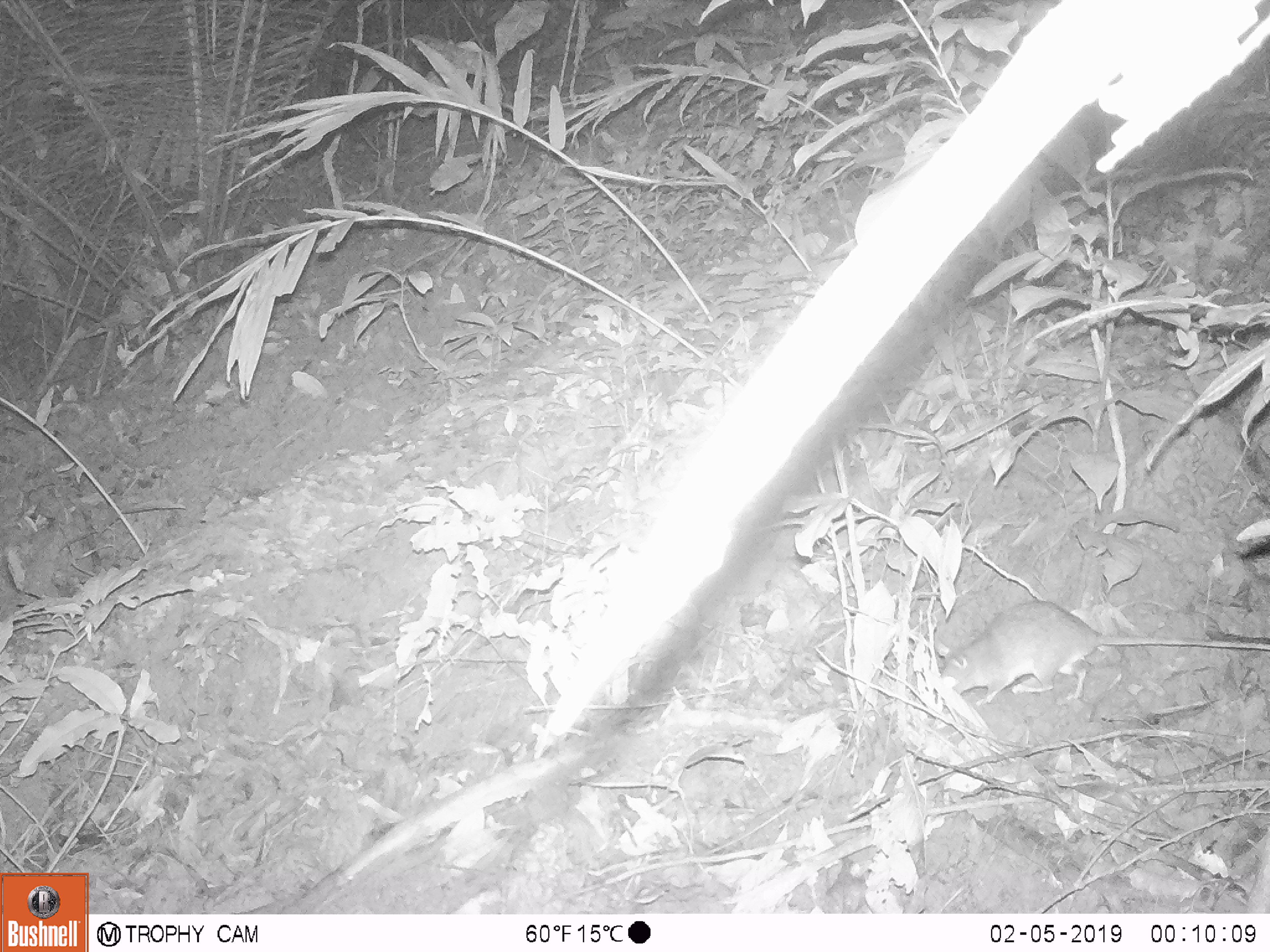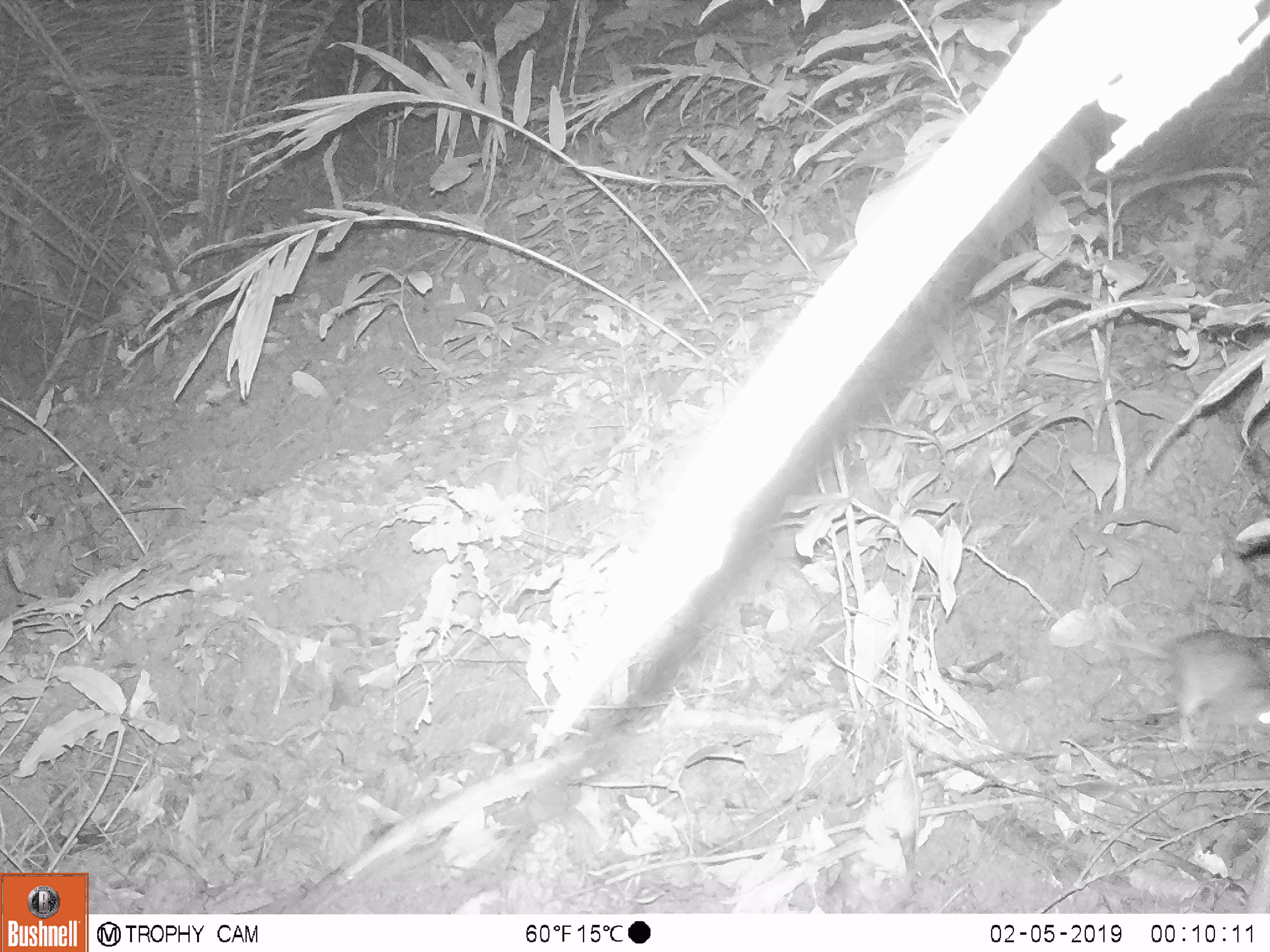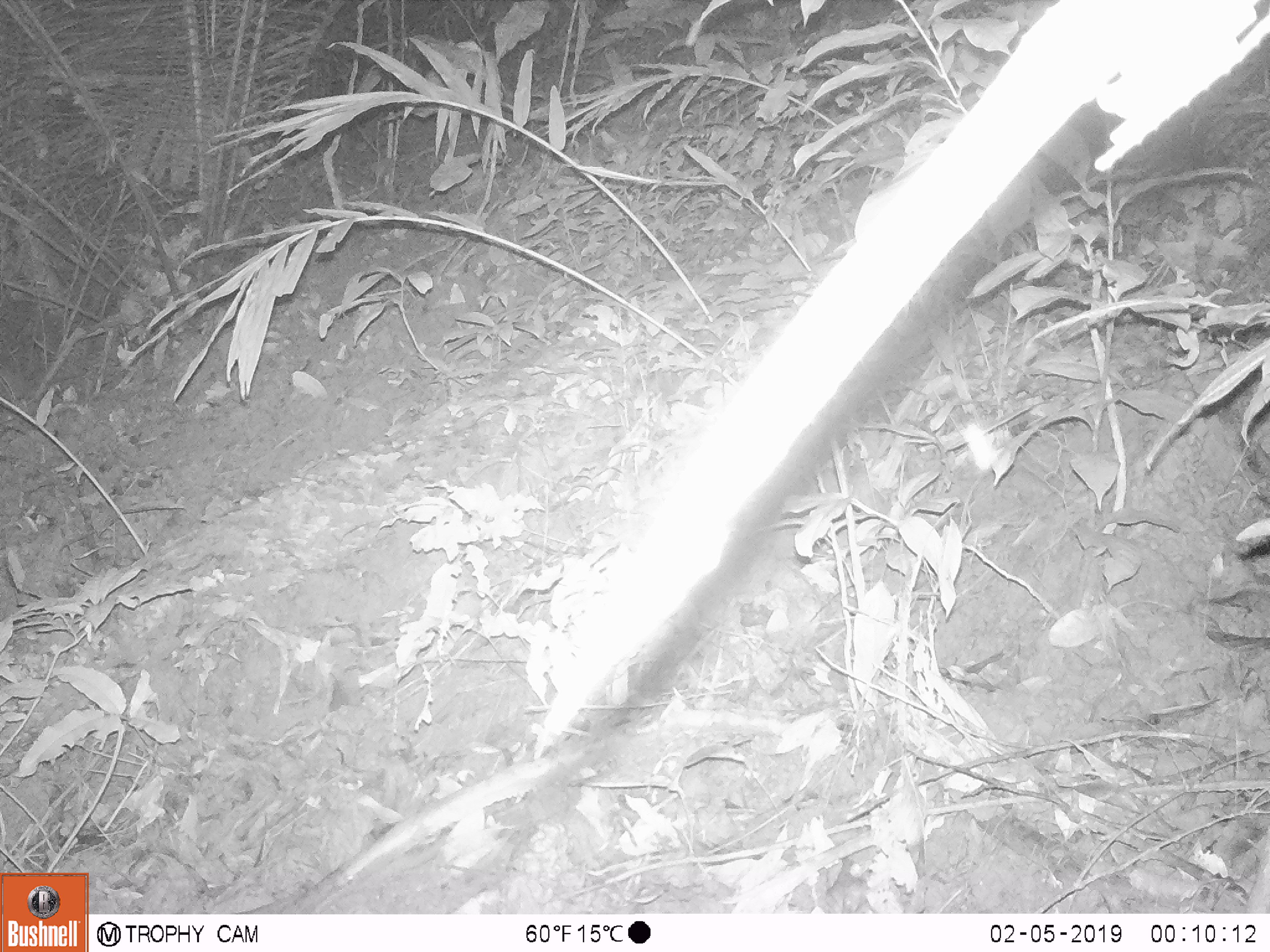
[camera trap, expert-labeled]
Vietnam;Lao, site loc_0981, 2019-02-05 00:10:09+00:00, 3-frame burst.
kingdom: Animalia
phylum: Chordata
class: Mammalia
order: Rodentia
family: Muridae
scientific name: Muridae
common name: old-world mice and rats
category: unidentified murid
Unidentified murid (old-world mice and rats) (Muridae). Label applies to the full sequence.